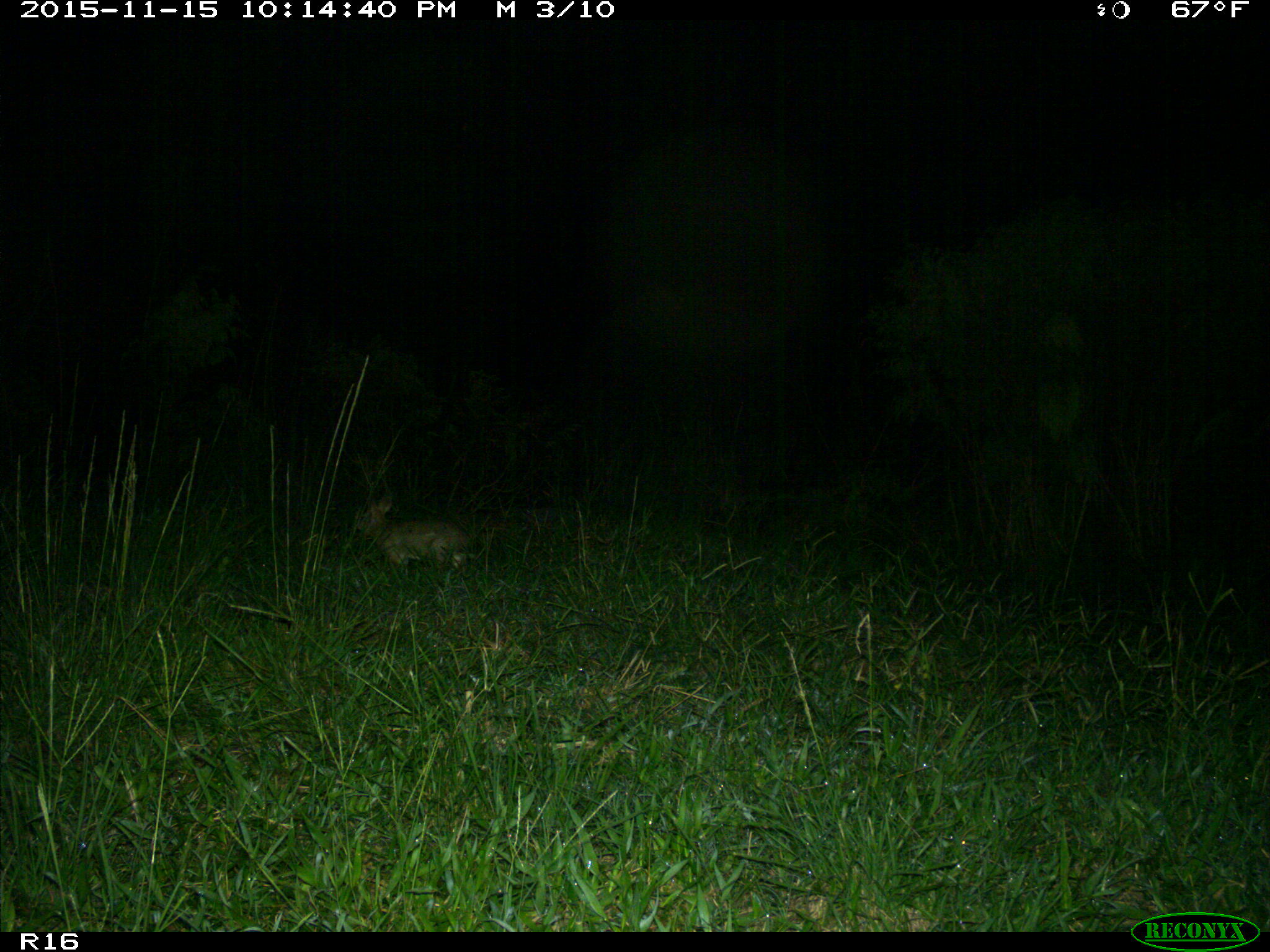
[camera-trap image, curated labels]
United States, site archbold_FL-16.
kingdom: Animalia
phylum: Chordata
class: Mammalia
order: Lagomorpha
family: Leporidae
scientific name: Leporidae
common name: rabbits and hares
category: unidentified rabbit